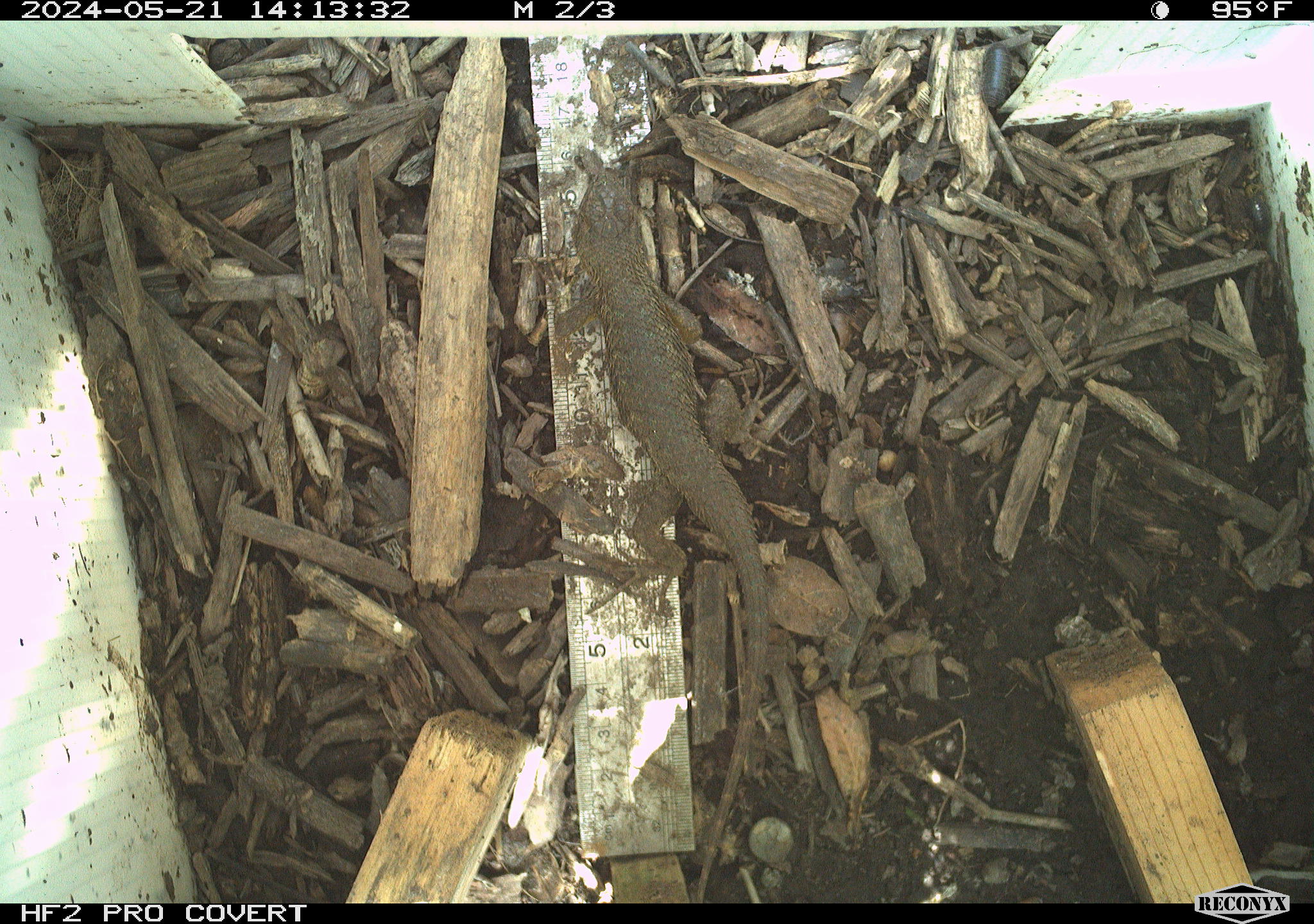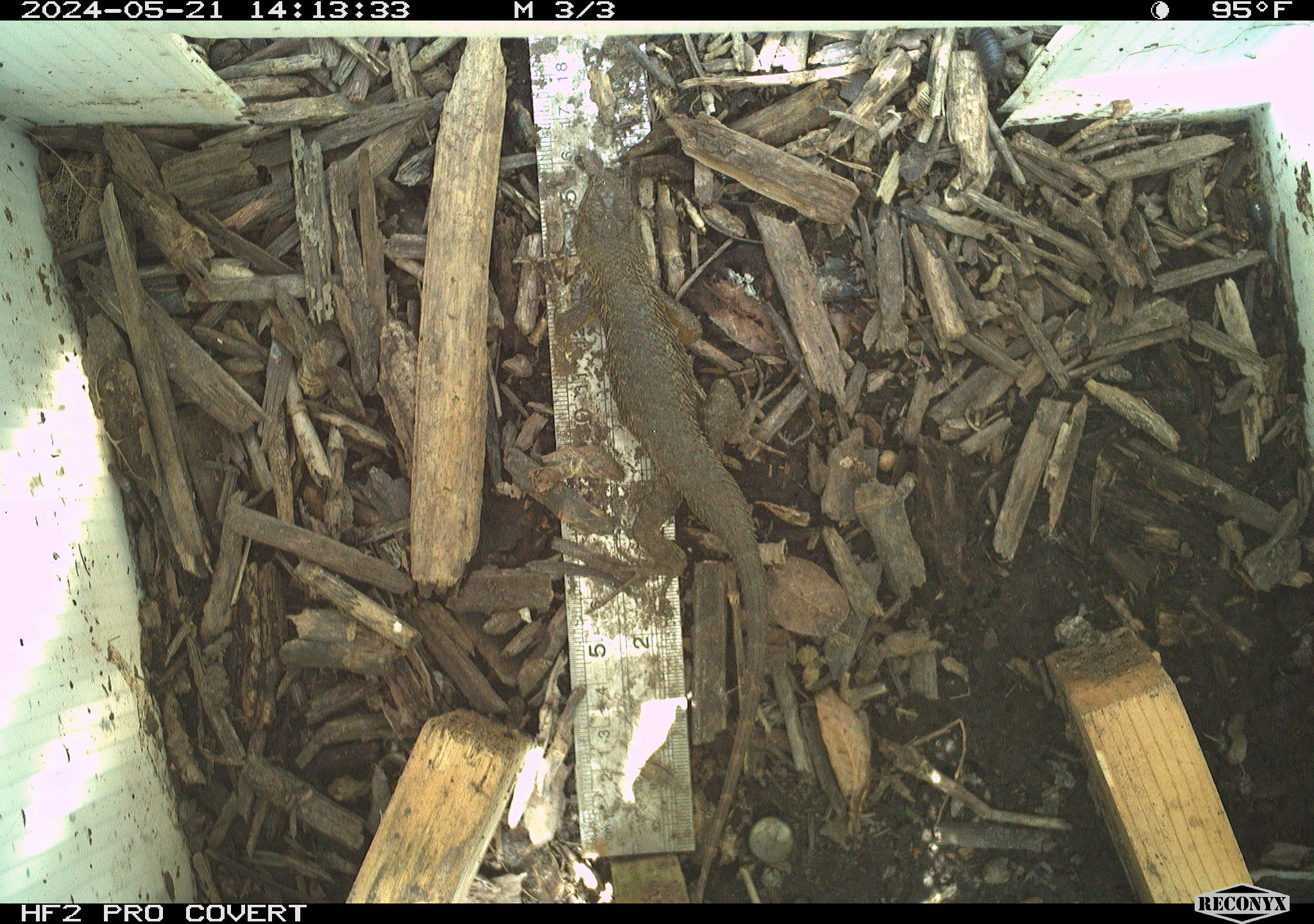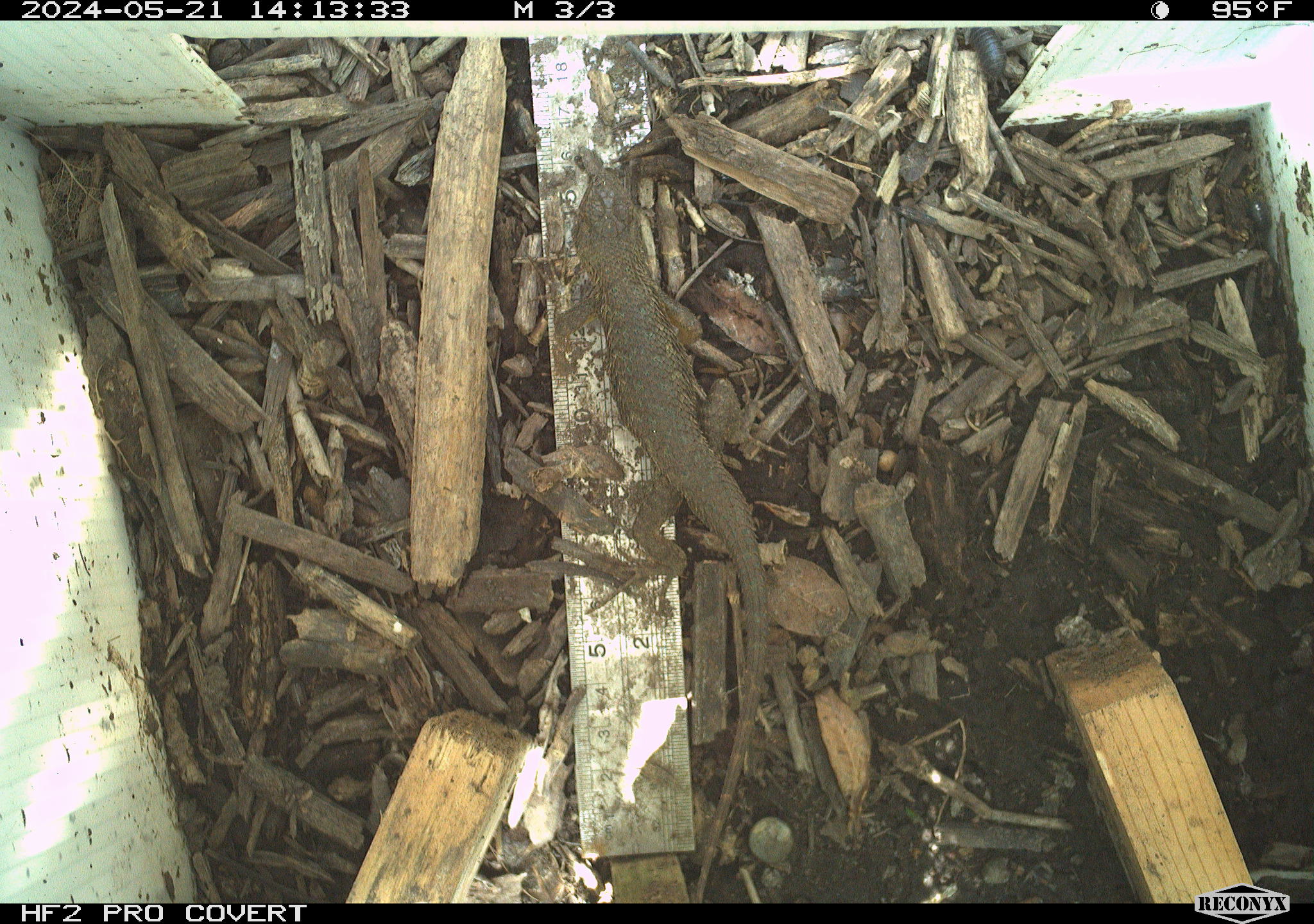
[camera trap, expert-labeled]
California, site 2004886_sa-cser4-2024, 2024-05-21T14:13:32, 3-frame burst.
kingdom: Animalia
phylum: Chordata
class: Reptilia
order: Squamata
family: Phrynosomatidae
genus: Sceloporus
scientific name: Sceloporus occidentalis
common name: western fence lizard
Western fence lizard (Sceloporus occidentalis).